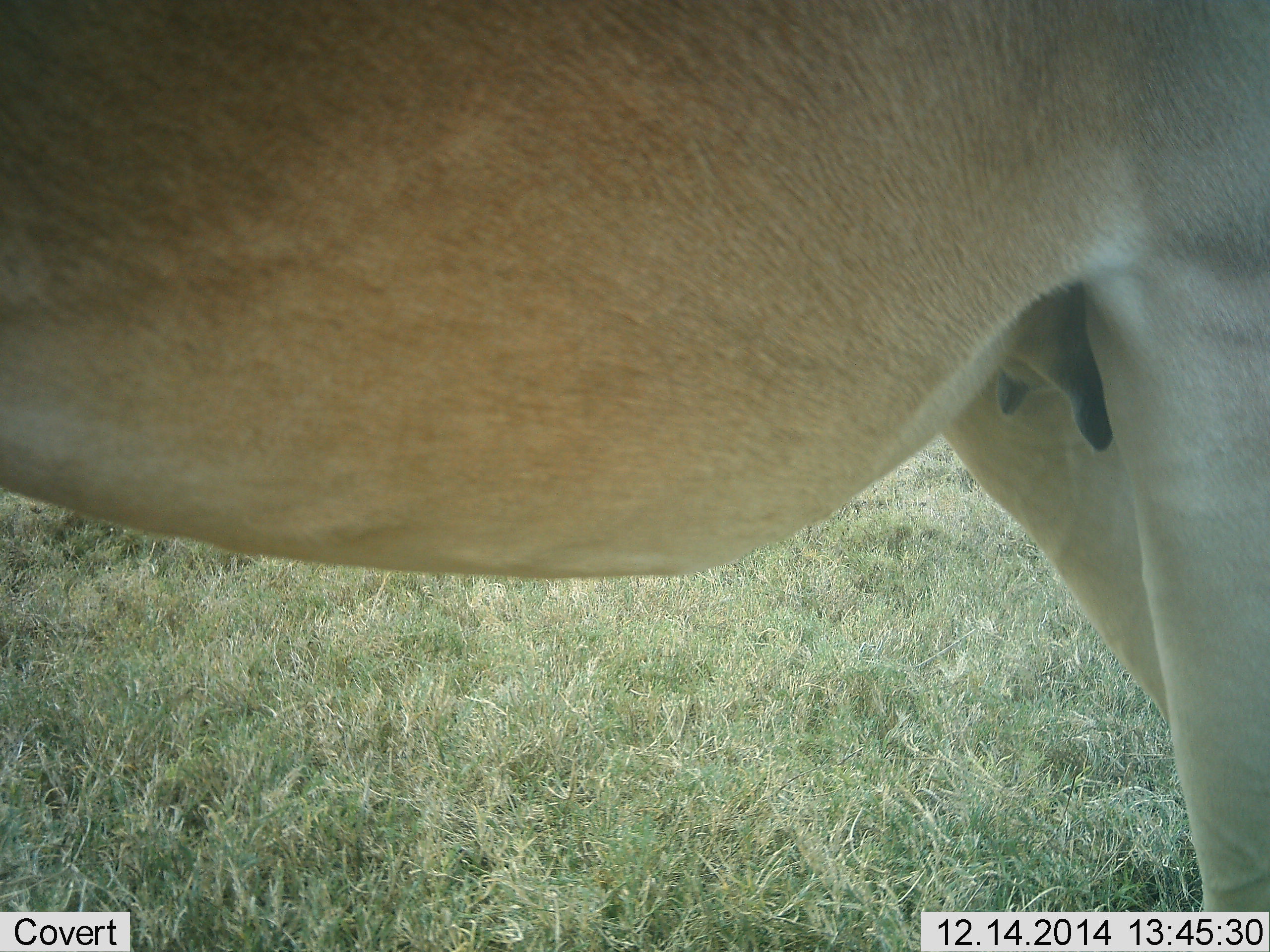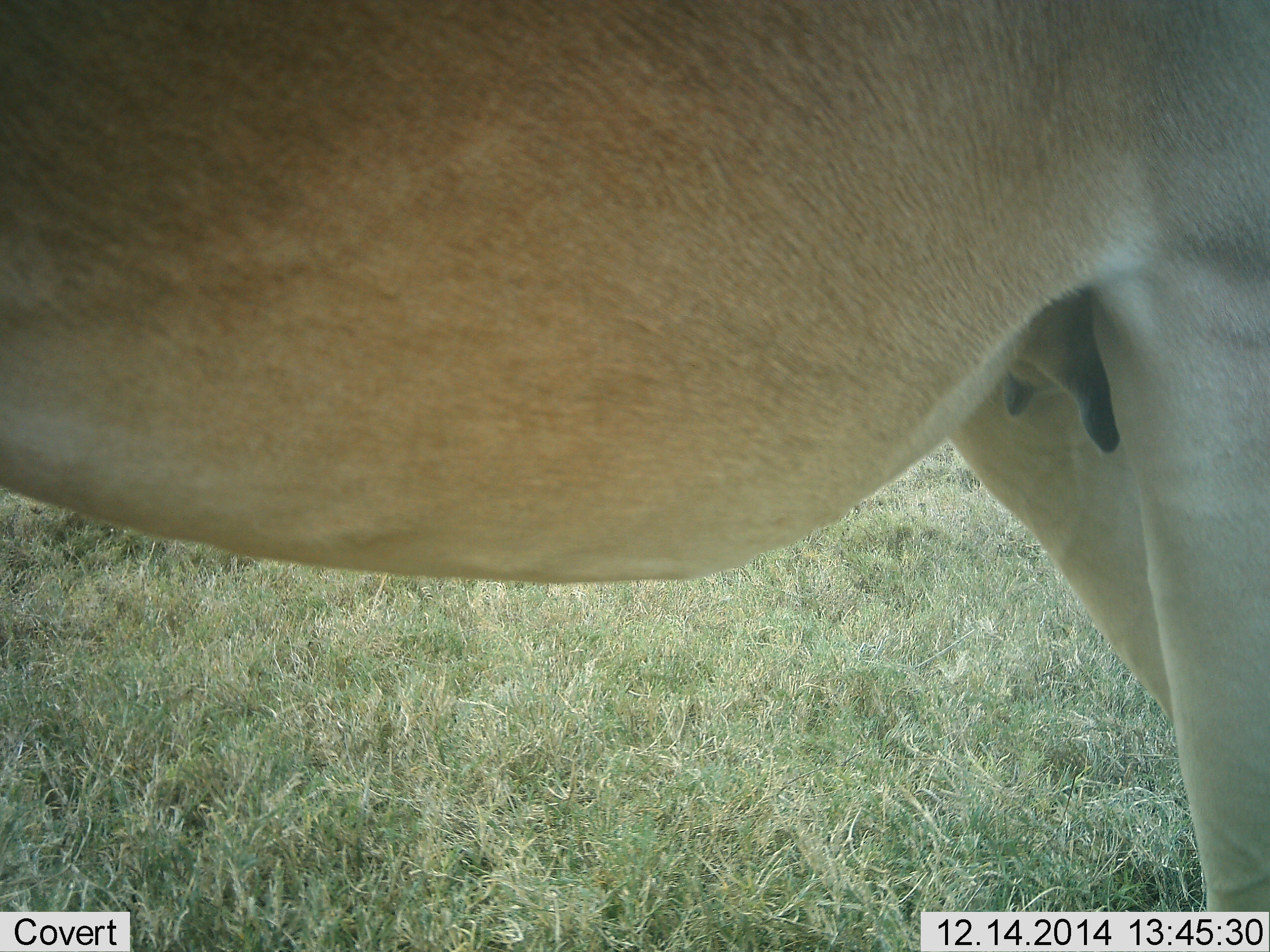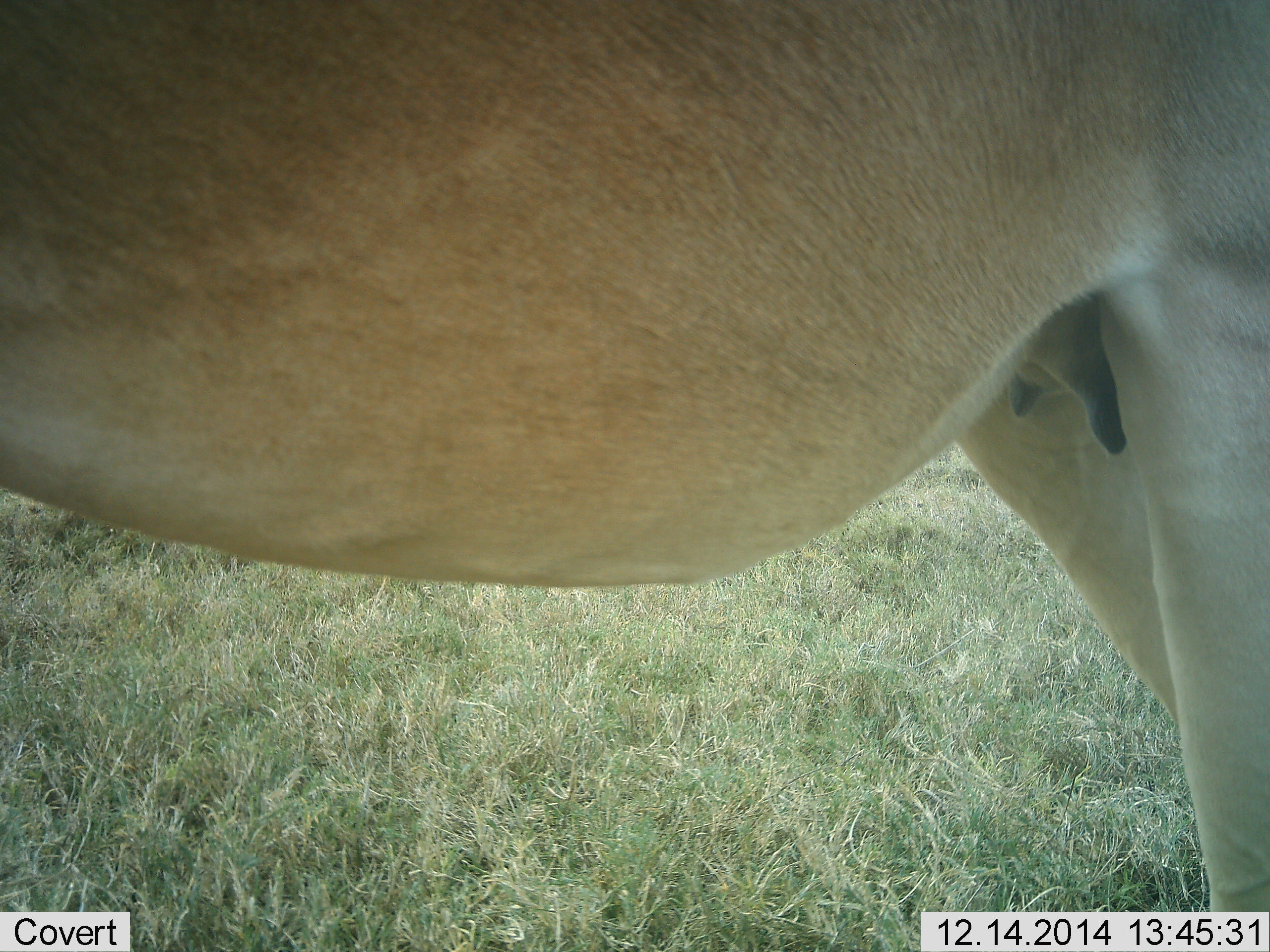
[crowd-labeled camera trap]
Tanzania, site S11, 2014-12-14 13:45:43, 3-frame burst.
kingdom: Animalia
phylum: Chordata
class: Mammalia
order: Artiodactyla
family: Bovidae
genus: Alcelaphus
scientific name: Alcelaphus buselaphus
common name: hartebeest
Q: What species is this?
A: Hartebeest (Alcelaphus buselaphus).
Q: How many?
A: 1.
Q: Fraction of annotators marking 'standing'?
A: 100%.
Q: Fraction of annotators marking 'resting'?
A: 0%.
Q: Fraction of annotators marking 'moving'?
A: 0%.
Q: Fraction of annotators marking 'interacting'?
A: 0%.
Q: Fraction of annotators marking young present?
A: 0%.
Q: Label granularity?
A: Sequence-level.